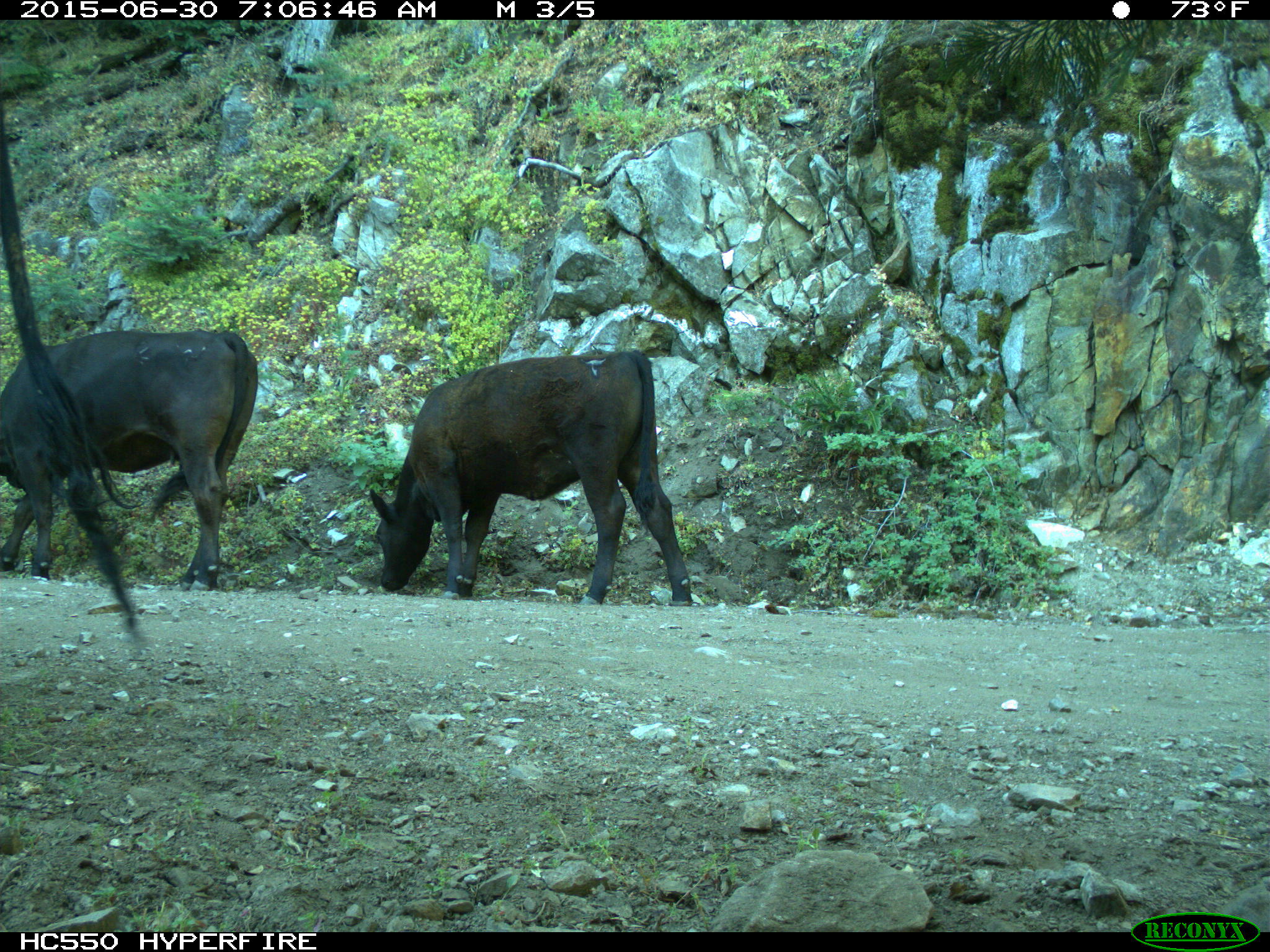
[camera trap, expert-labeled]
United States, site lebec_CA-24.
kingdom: Animalia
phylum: Chordata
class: Mammalia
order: Artiodactyla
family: Bovidae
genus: Bos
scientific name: Bos taurus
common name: domestic cow